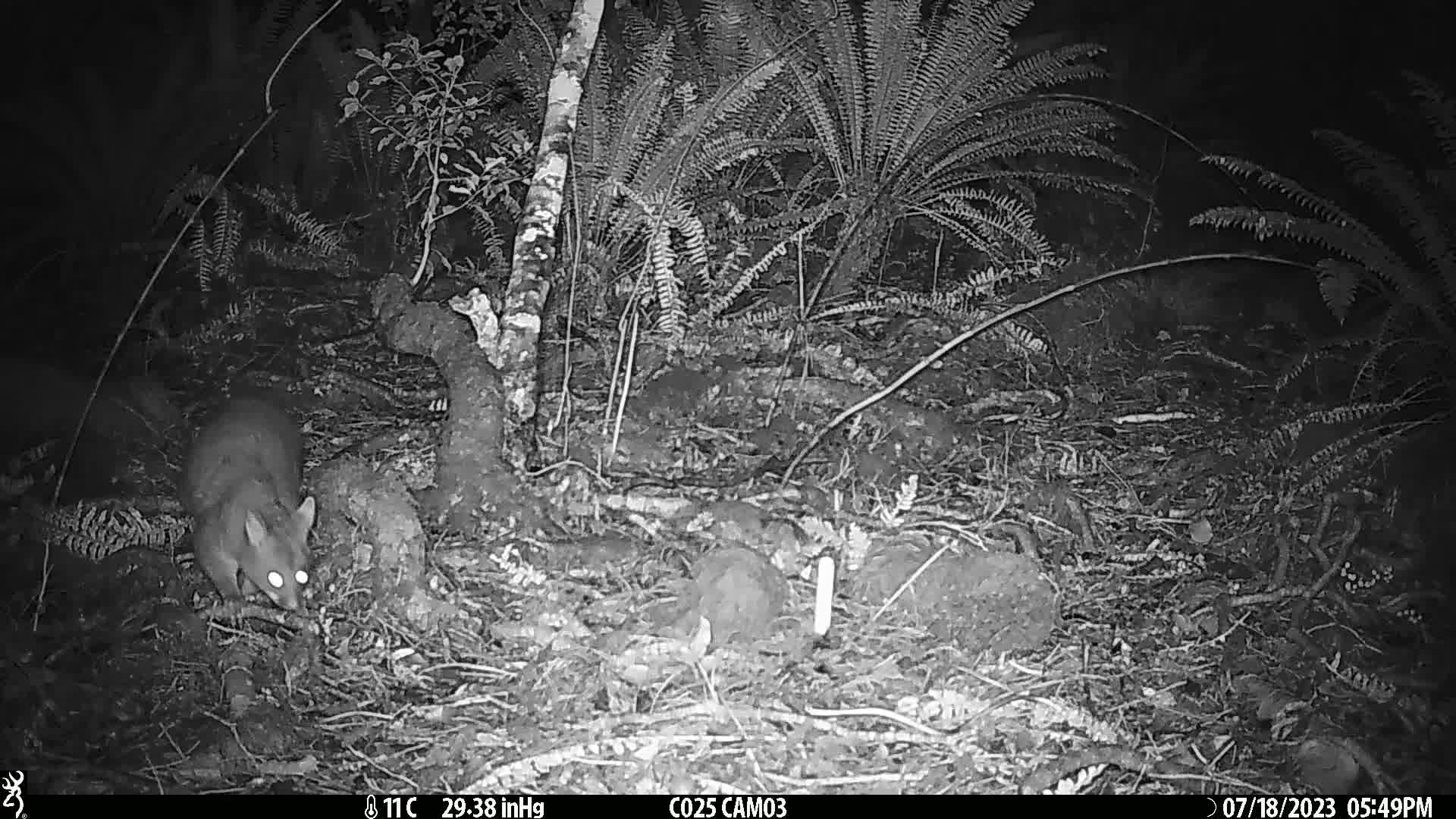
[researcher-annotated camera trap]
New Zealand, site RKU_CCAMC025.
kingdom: Animalia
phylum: Chordata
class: Mammalia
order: Diprotodontia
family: Phalangeridae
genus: Trichosurus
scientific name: Trichosurus vulpecula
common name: common brushtail possum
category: possum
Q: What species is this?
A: Possum (common brushtail possum) (Trichosurus vulpecula).